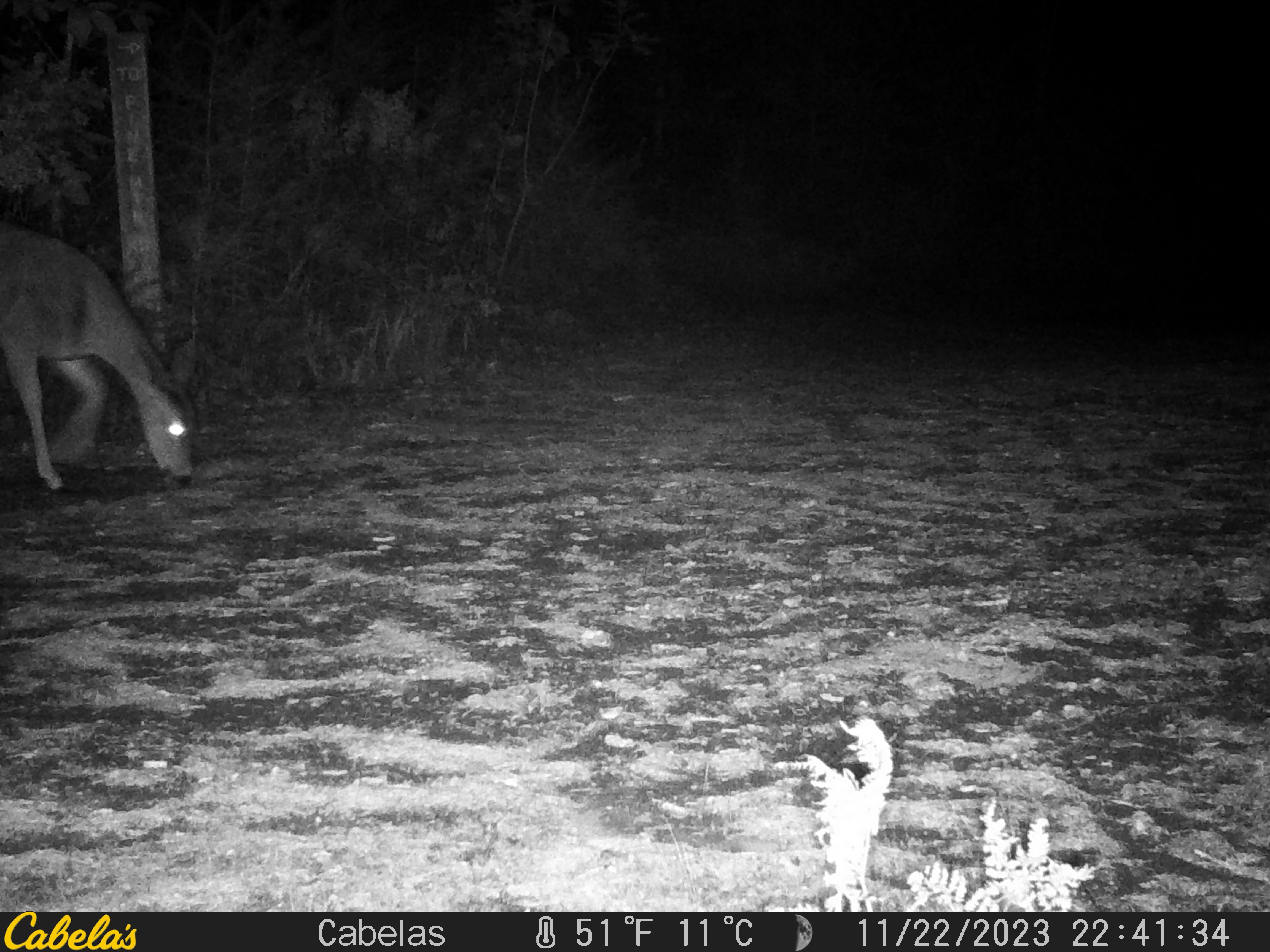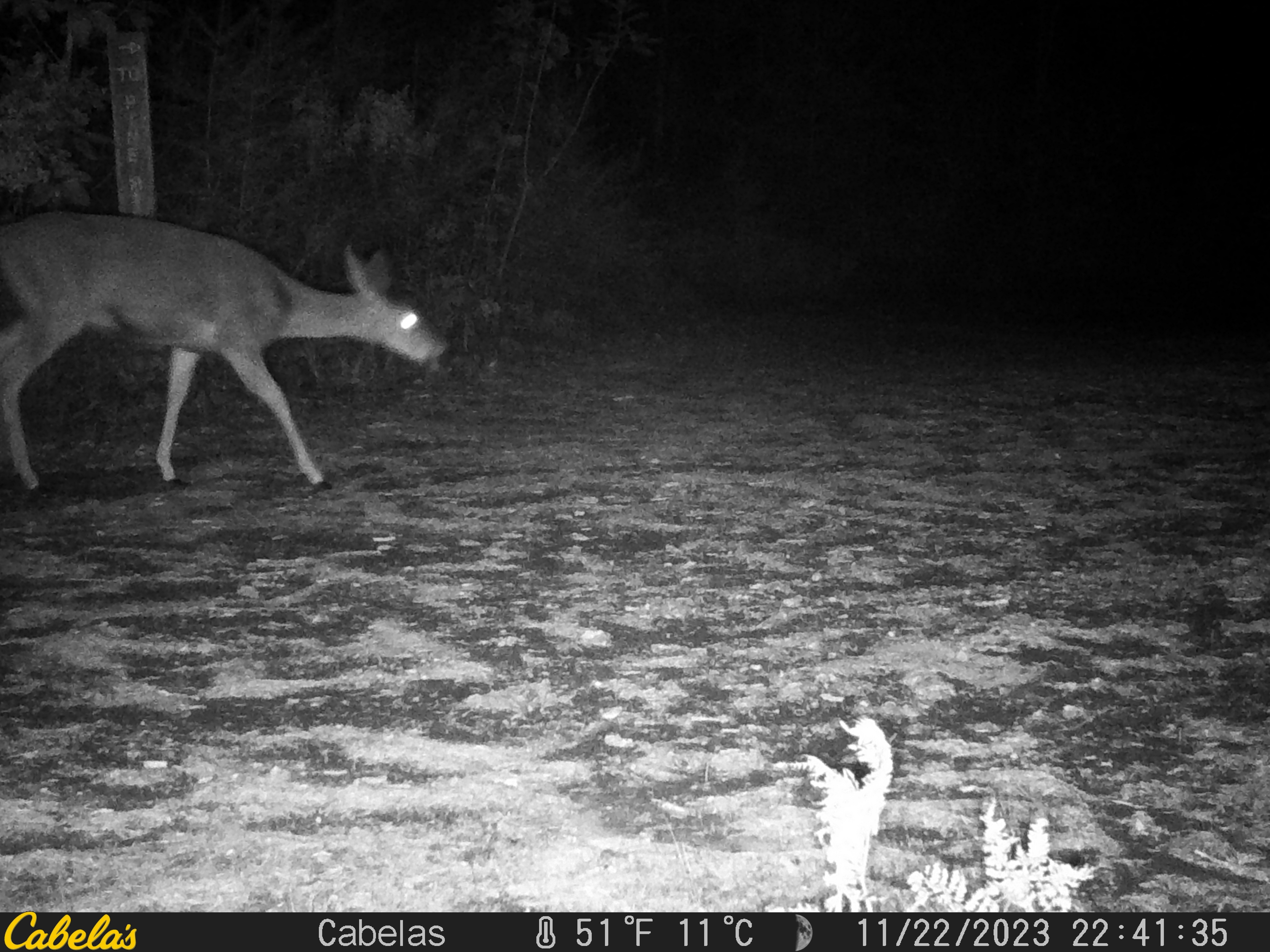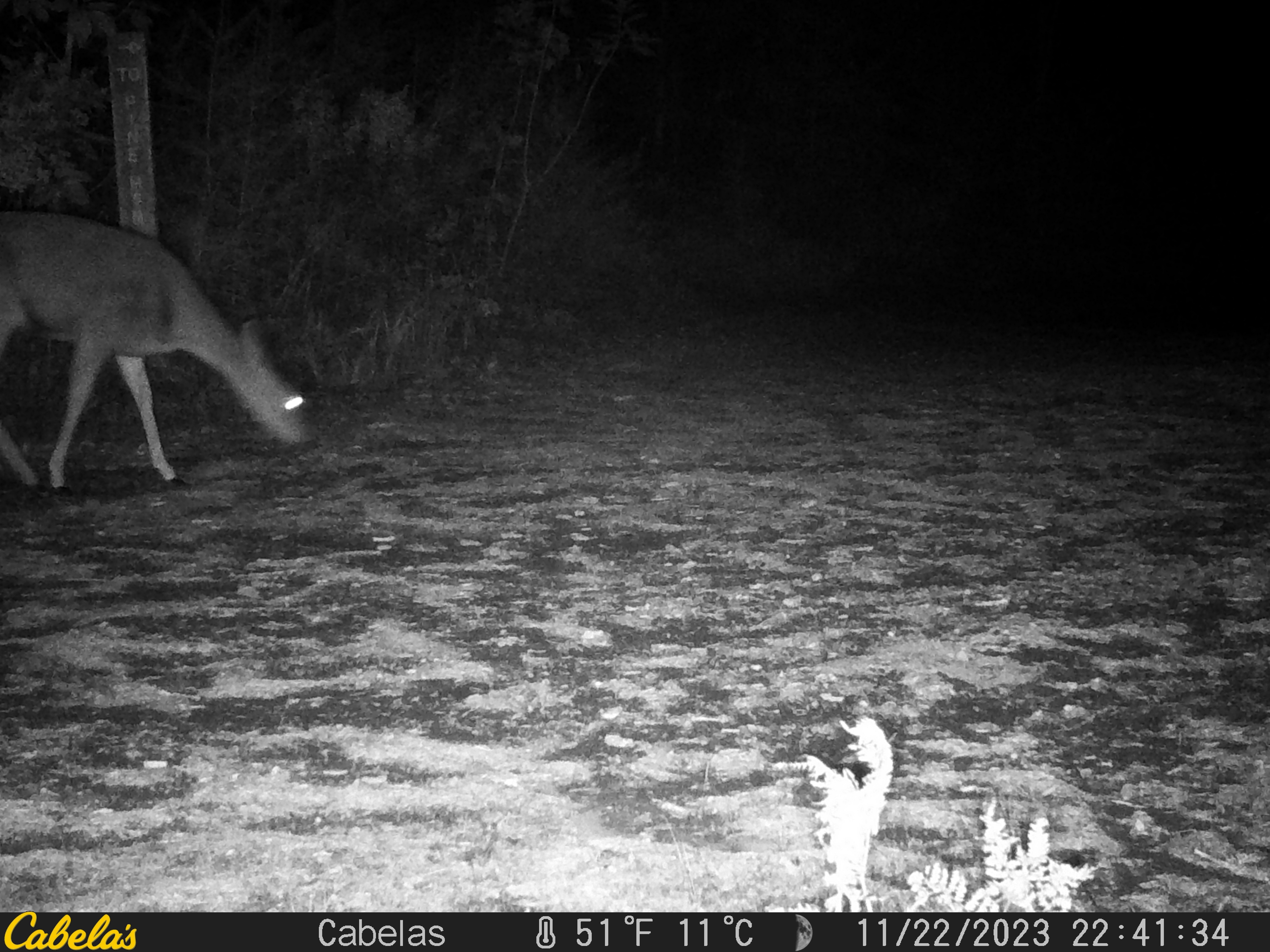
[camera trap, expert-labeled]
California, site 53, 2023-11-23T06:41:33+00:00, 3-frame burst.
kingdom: Animalia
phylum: Chordata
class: Mammalia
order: Artiodactyla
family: Cervidae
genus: Odocoileus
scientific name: Odocoileus hemionus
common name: mule deer